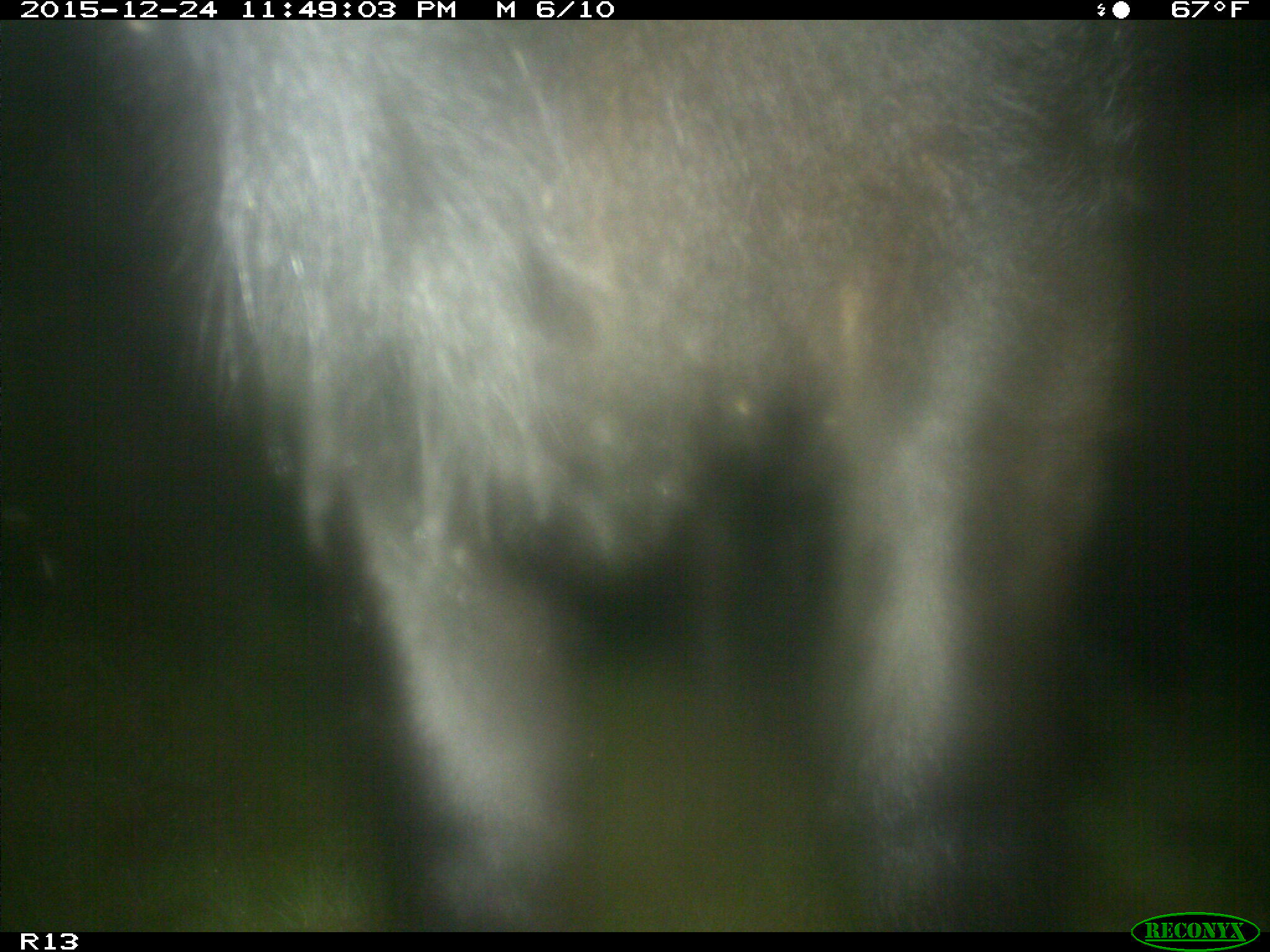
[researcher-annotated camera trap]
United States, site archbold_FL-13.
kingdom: Animalia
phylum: Chordata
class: Mammalia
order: Artiodactyla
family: Bovidae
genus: Bos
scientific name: Bos taurus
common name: domestic cow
Bos taurus (domestic cow).